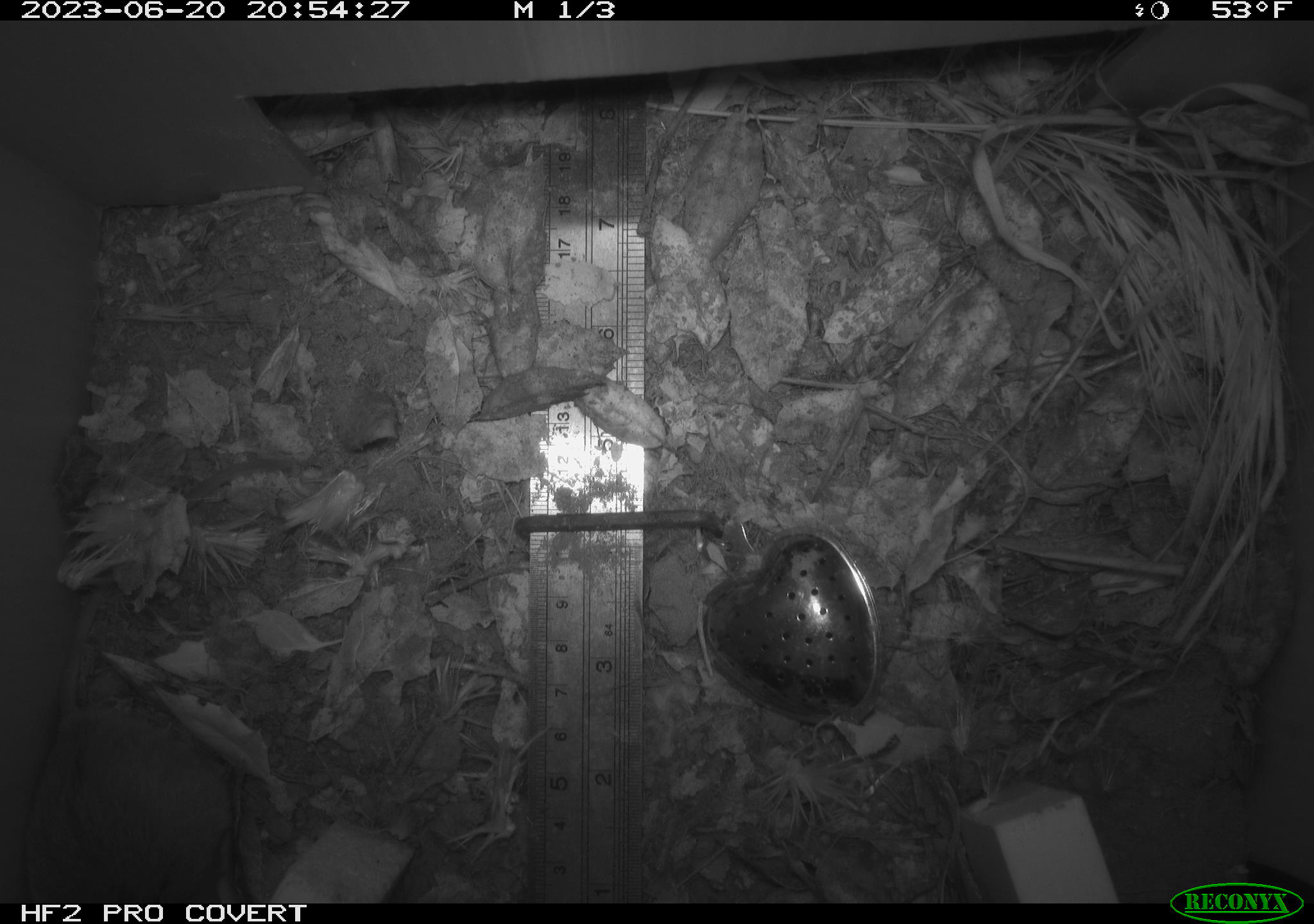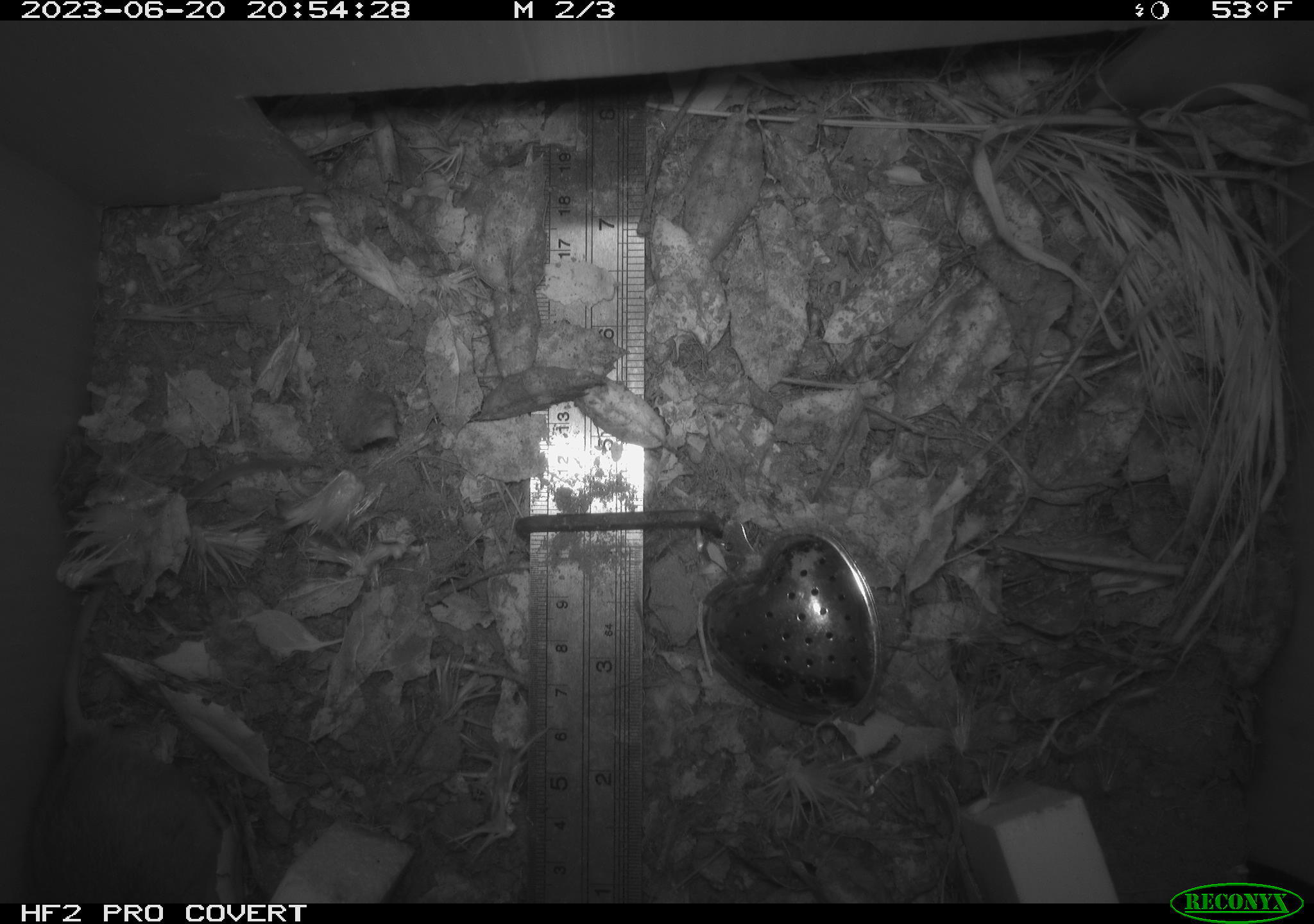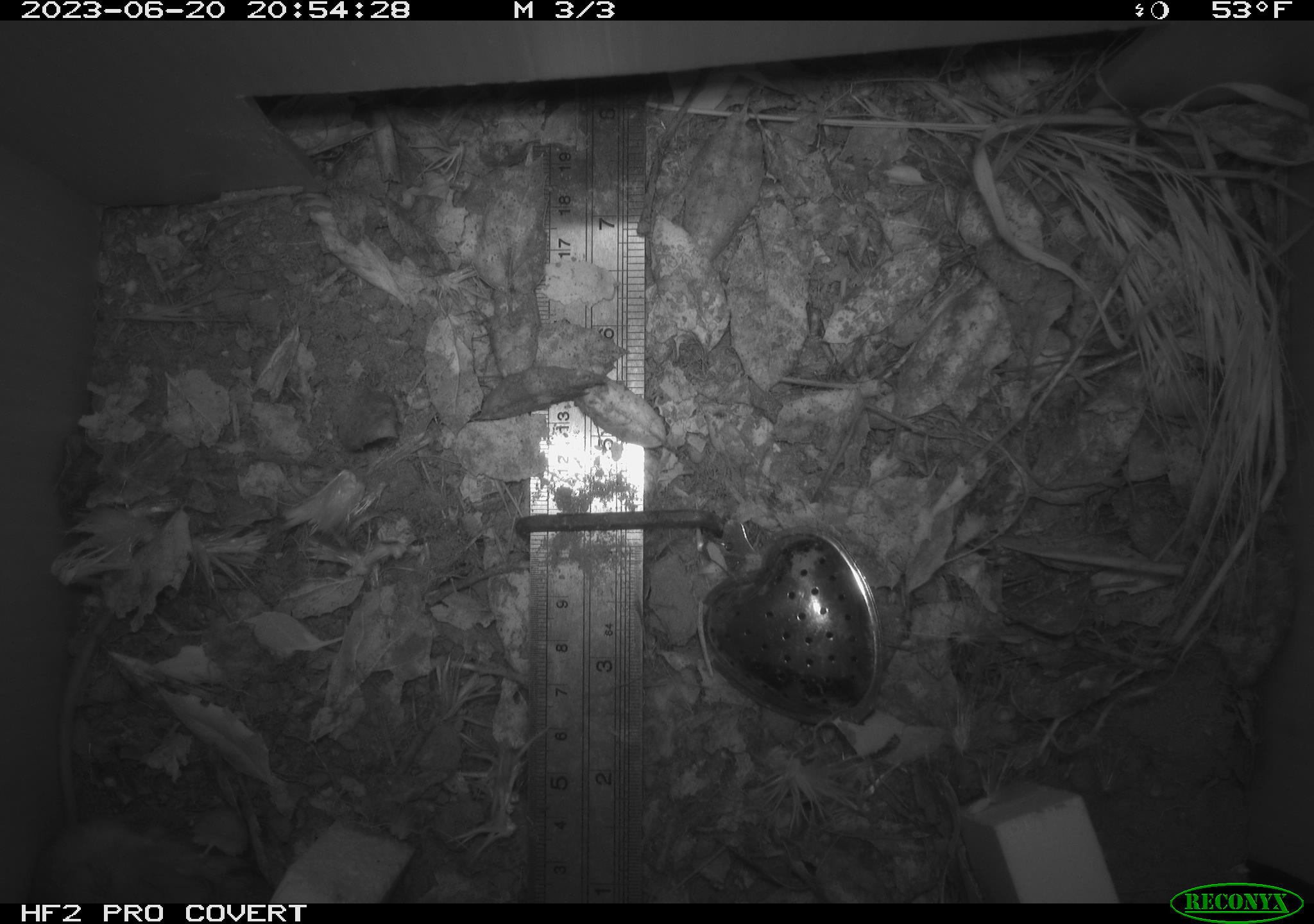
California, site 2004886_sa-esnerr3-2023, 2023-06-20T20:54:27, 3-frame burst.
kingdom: Animalia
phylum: Chordata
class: Mammalia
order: Rodentia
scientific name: Rodentia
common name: mouse species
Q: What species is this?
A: Mouse species (Rodentia).